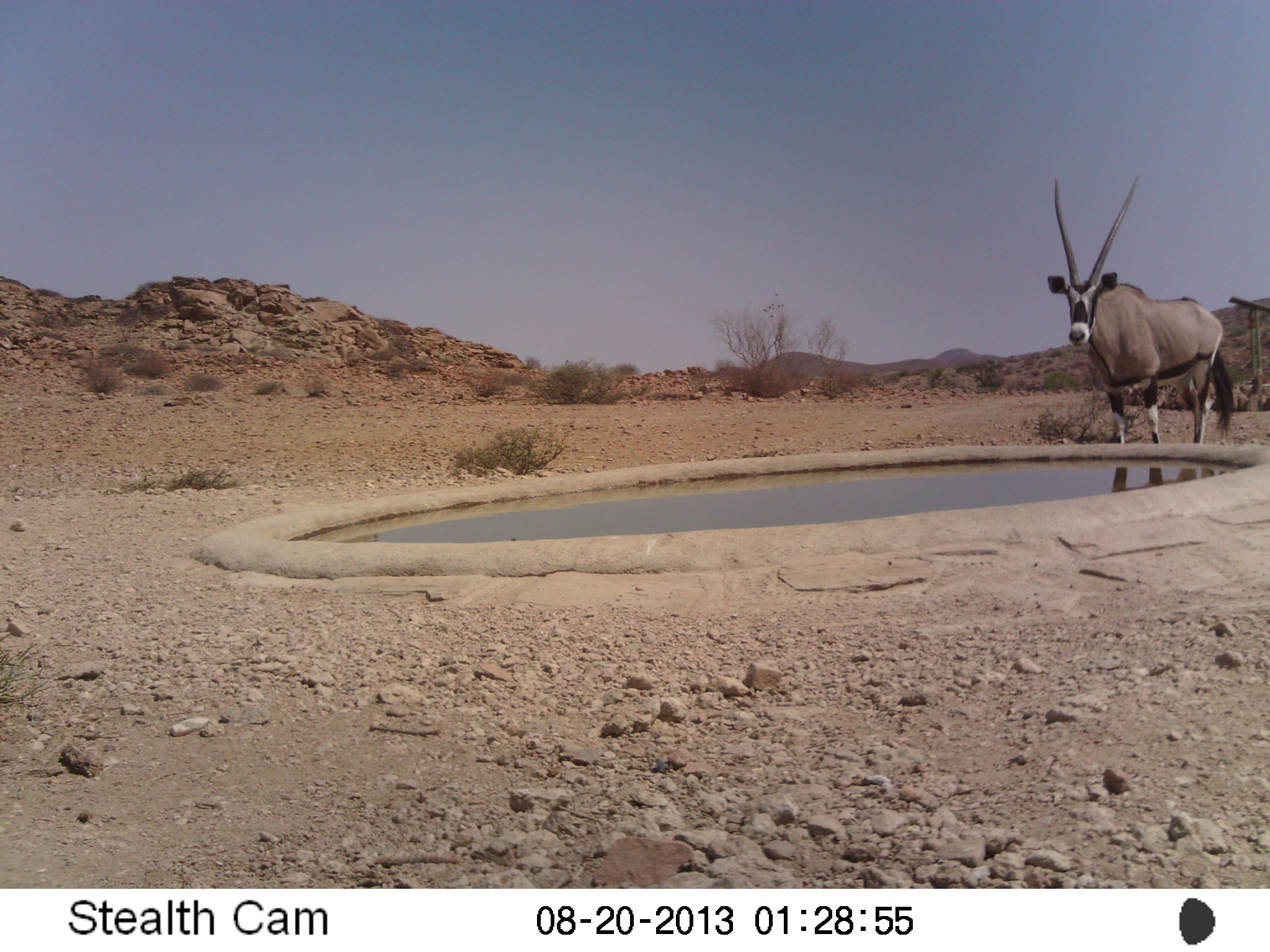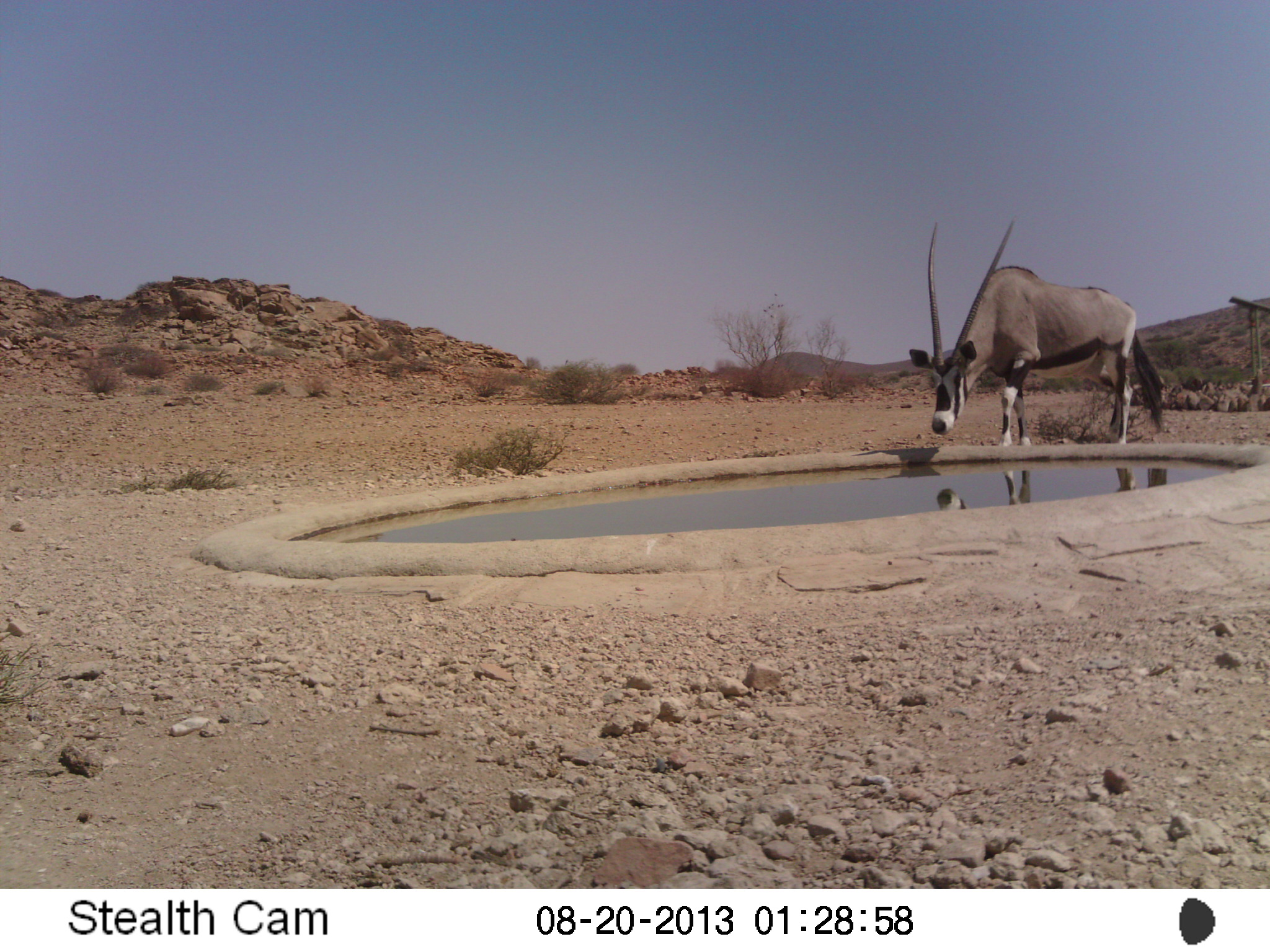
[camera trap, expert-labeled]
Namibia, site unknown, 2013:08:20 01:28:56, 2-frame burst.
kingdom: Animalia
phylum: Chordata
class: Mammalia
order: Artiodactyla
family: Bovidae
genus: Oryx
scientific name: Oryx gazella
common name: gemsbok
Oryx gazella (gemsbok).